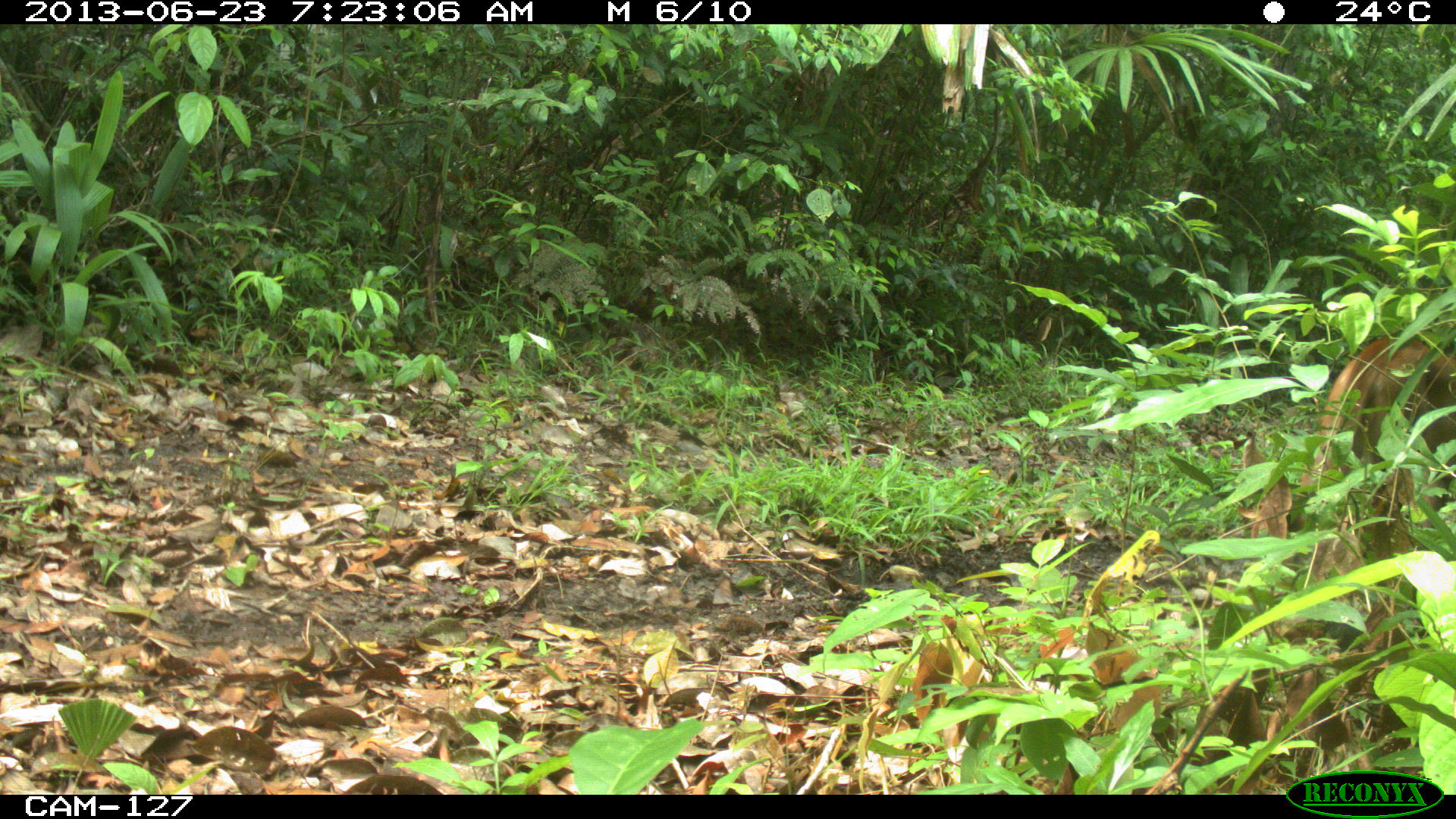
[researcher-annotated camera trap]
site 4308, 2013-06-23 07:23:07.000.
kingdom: Animalia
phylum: Chordata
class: Mammalia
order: Carnivora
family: Felidae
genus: Puma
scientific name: Puma concolor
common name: mountain lion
Puma concolor (mountain lion), count 1, sex male.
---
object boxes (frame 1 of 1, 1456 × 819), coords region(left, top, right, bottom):
puma concolor: region(1287, 335, 1456, 587)